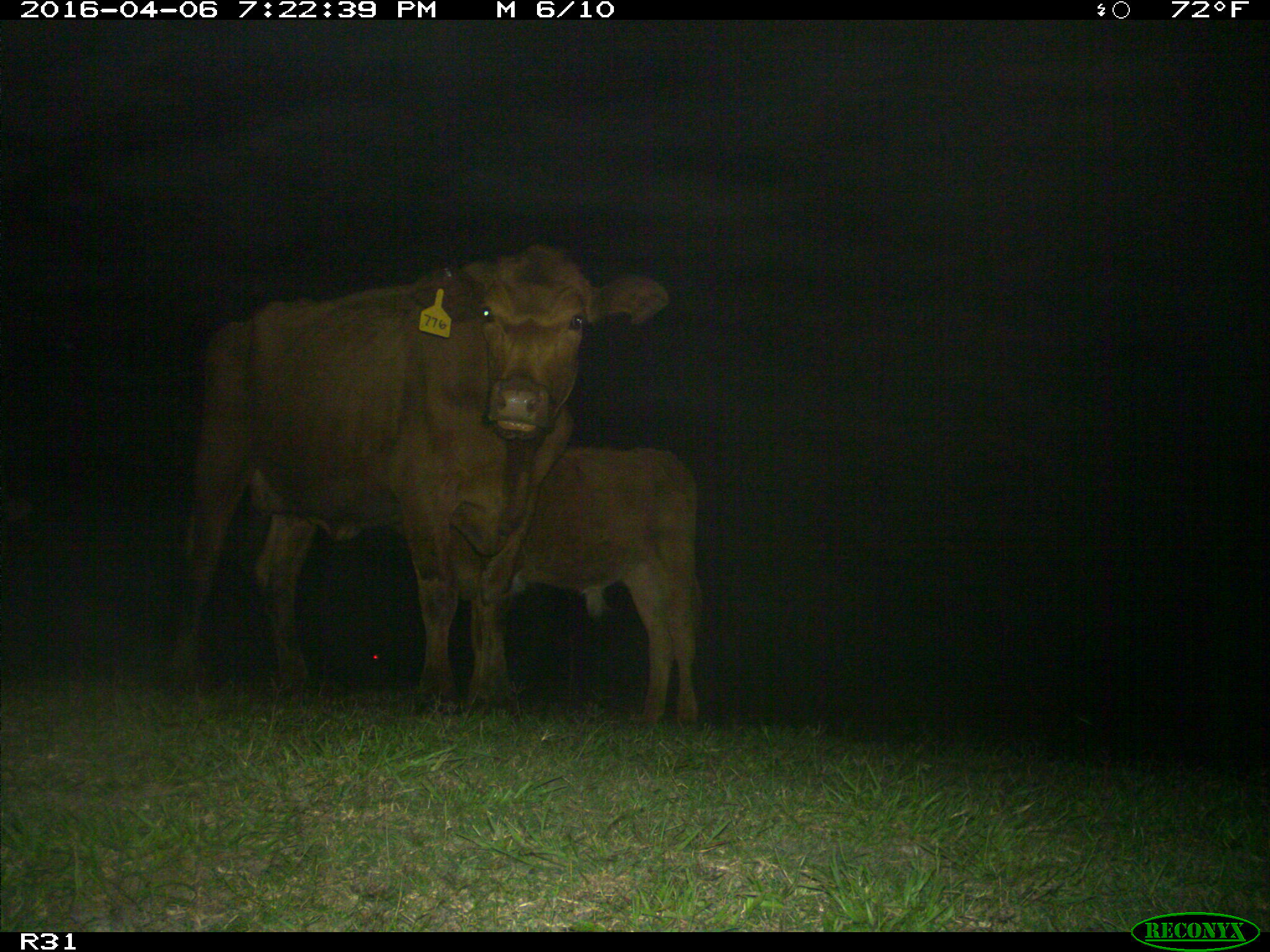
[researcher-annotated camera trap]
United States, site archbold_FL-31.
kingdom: Animalia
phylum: Chordata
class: Mammalia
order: Artiodactyla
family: Bovidae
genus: Bos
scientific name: Bos taurus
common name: domestic cow